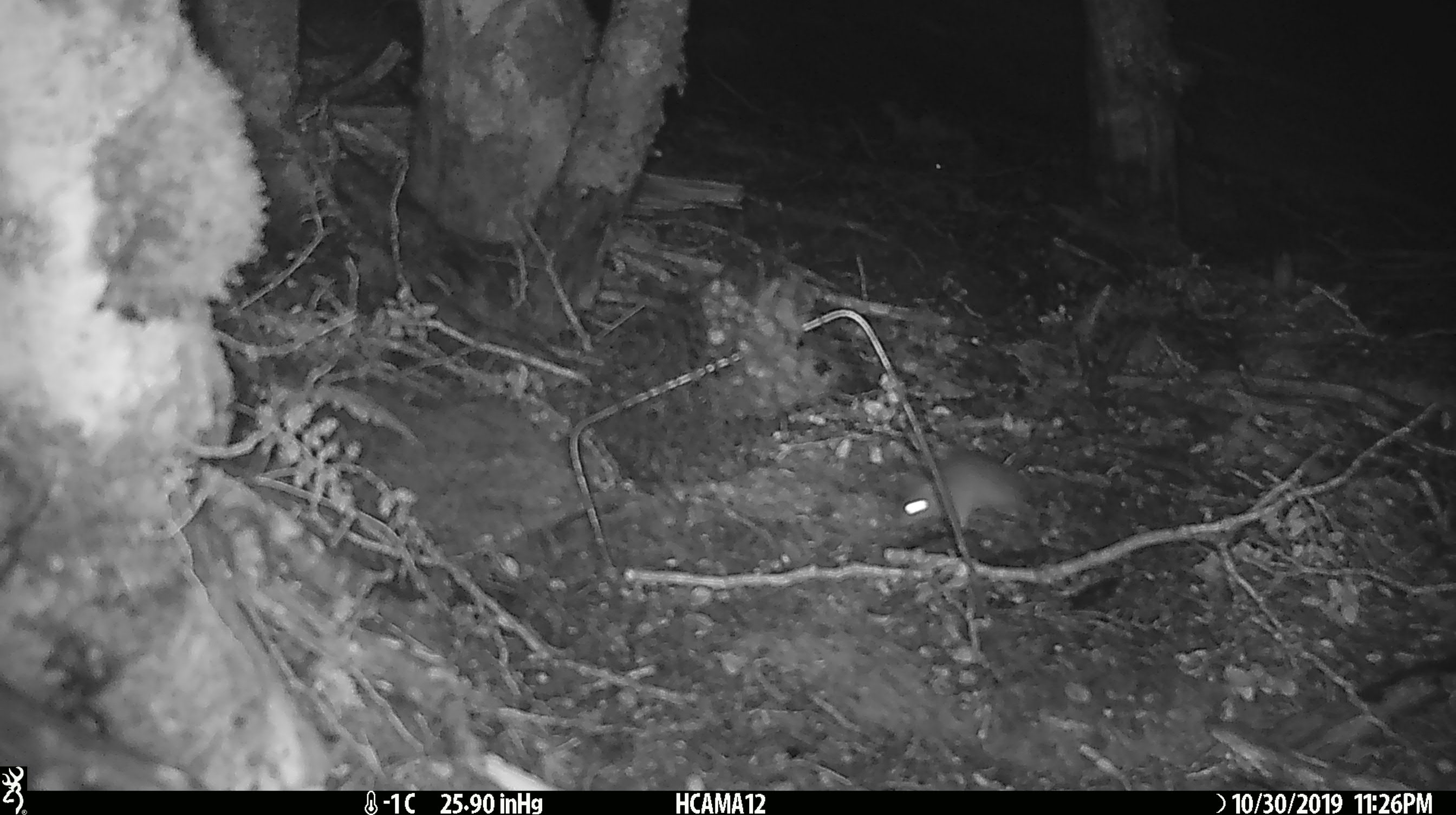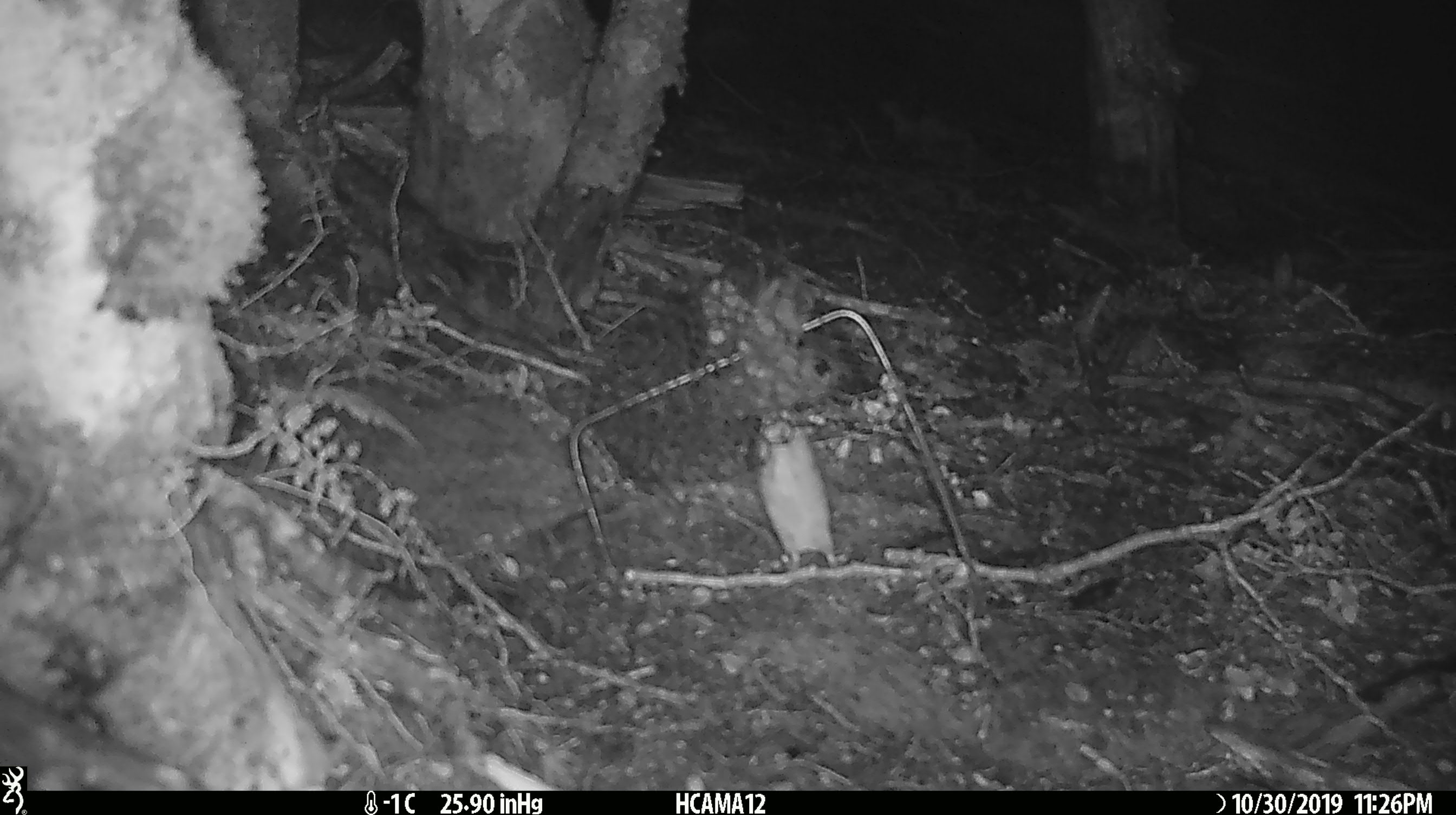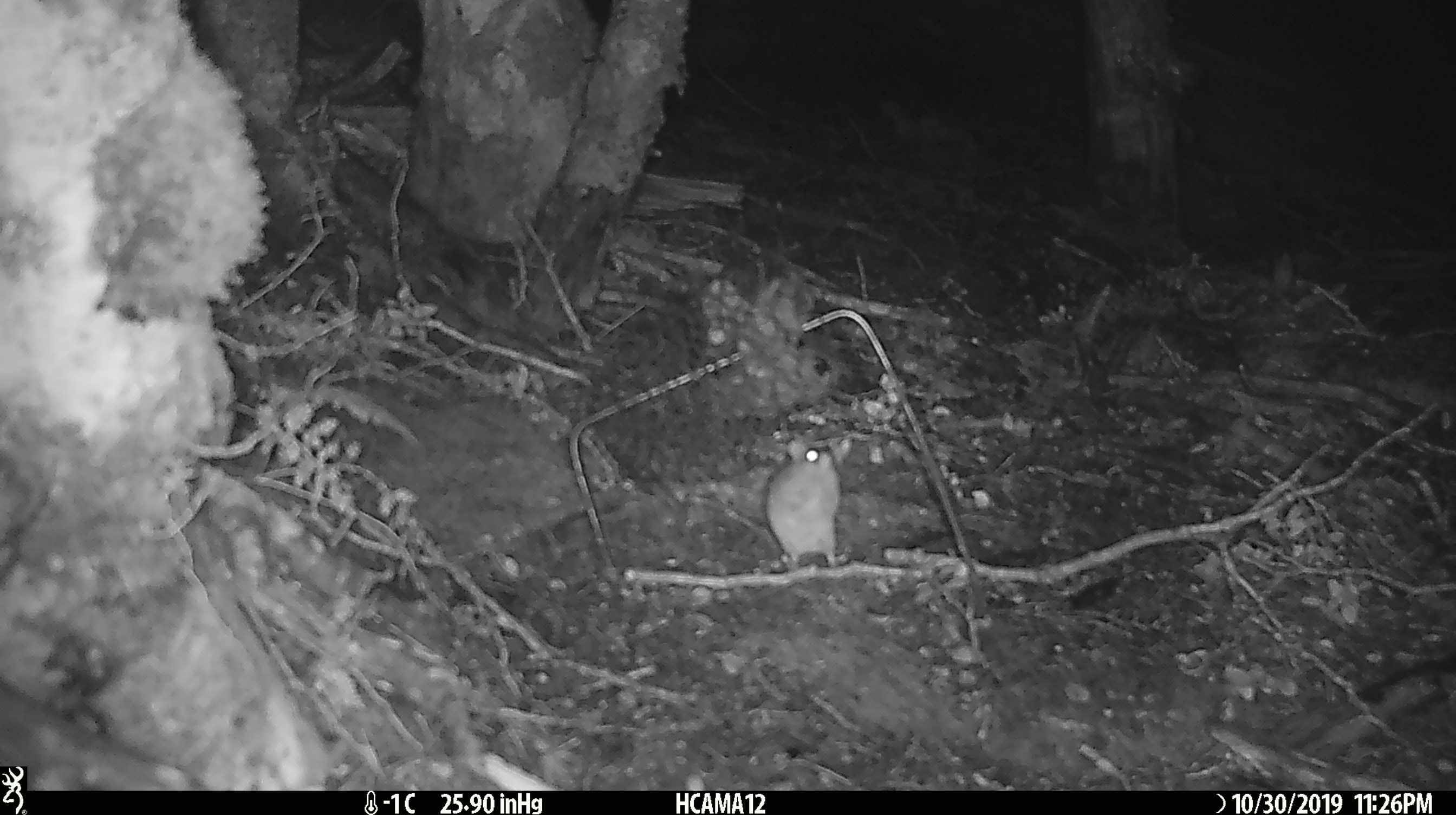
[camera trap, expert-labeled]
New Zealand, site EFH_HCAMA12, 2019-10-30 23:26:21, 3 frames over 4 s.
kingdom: Animalia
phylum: Chordata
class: Mammalia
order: Rodentia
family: Muridae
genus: Mus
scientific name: Mus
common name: mouse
Mouse (Mus).